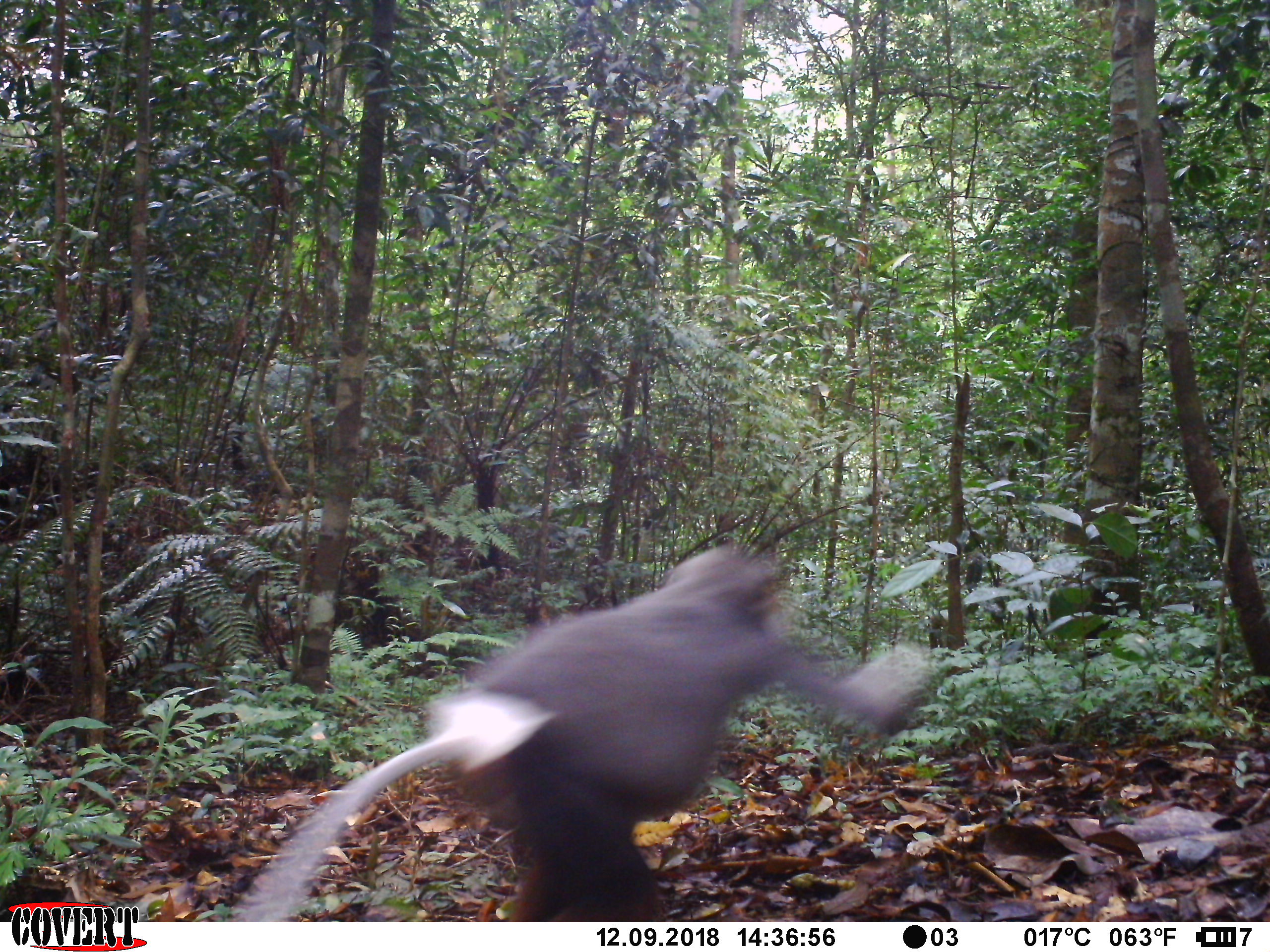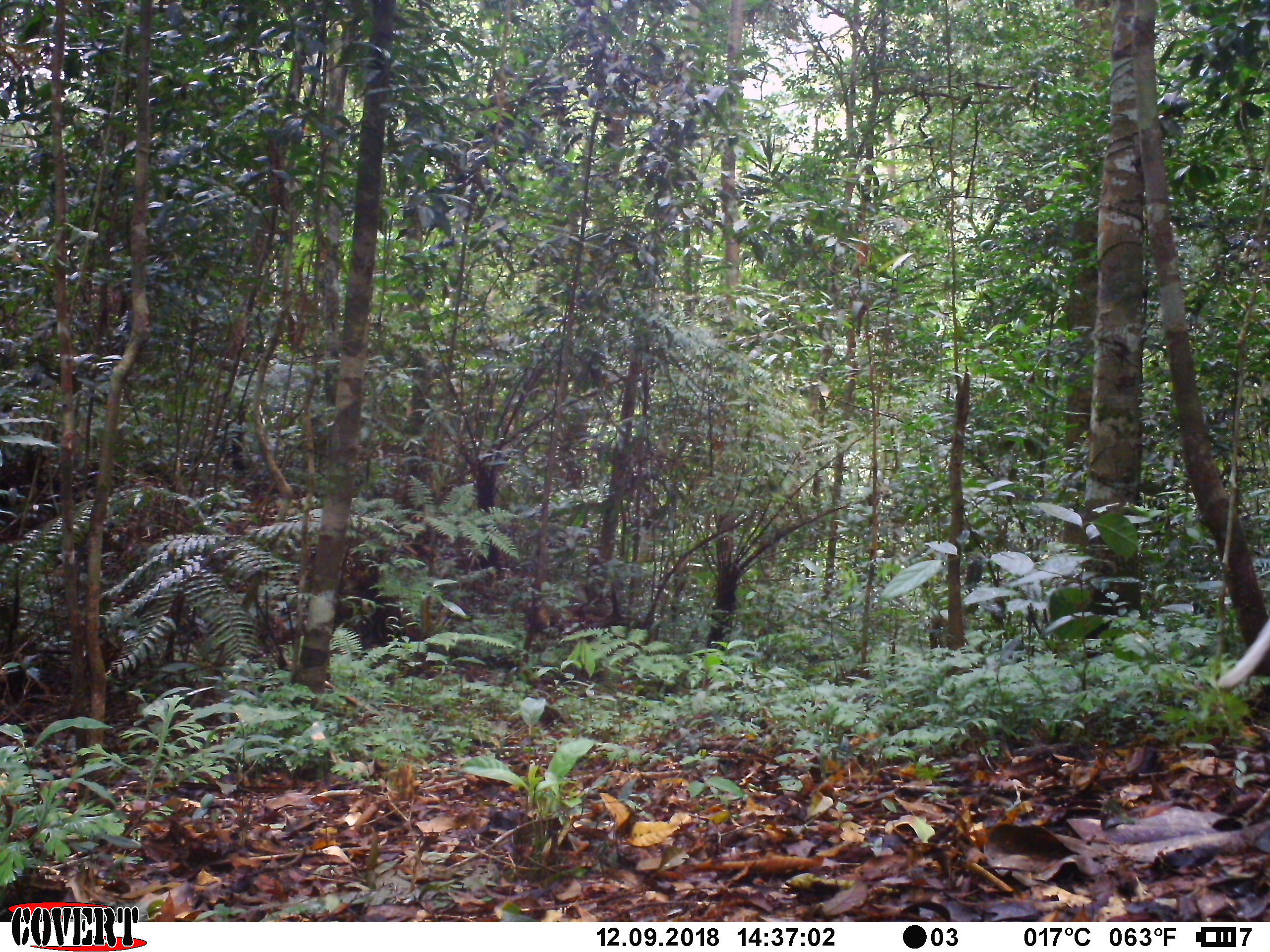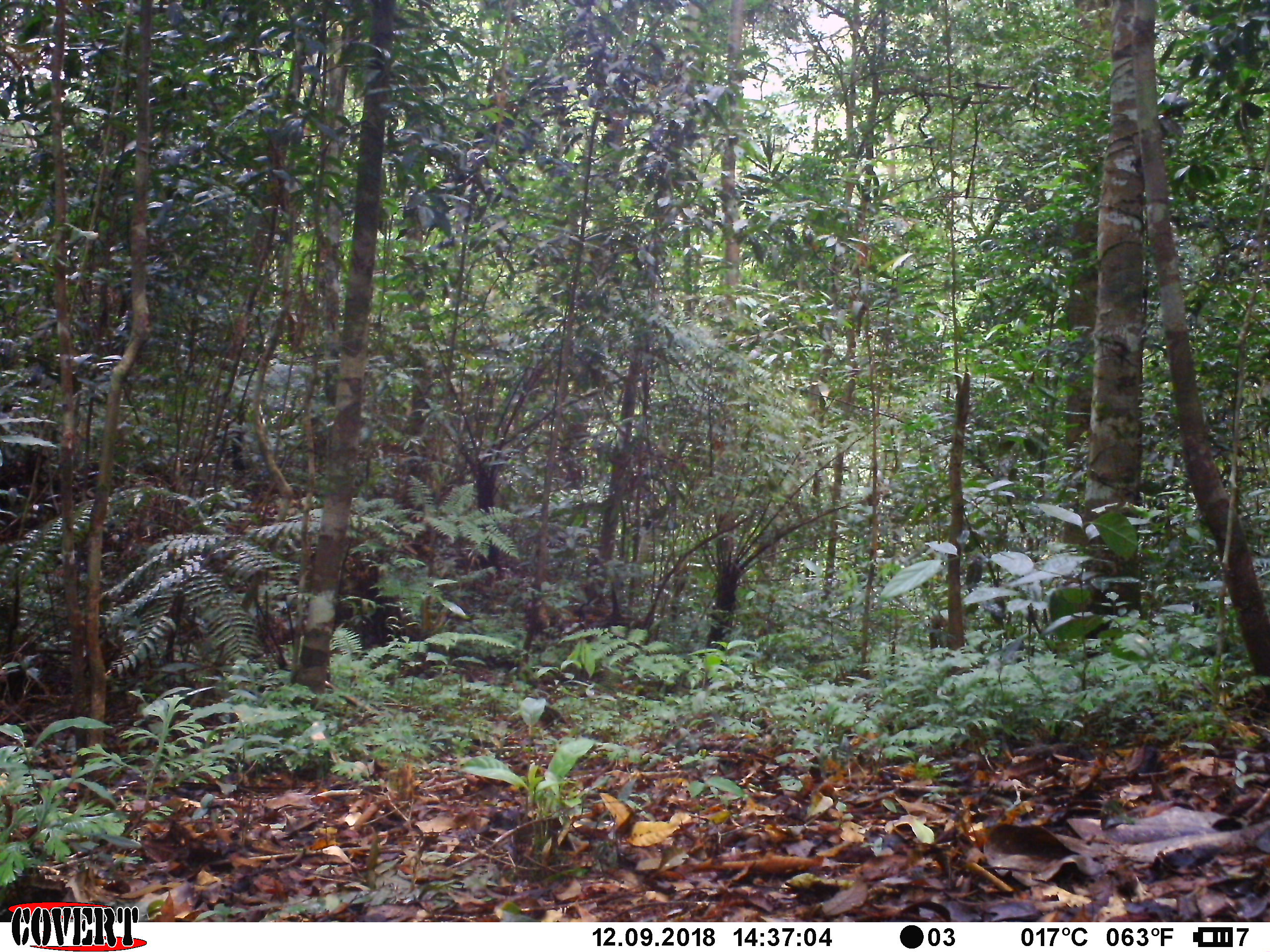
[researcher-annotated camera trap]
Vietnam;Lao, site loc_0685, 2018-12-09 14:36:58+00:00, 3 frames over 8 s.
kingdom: Animalia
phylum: Chordata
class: Mammalia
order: Primates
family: Cercopithecidae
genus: Pygathrix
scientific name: Pygathrix nemaeus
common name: red-shanked douc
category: red shanked douc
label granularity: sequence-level